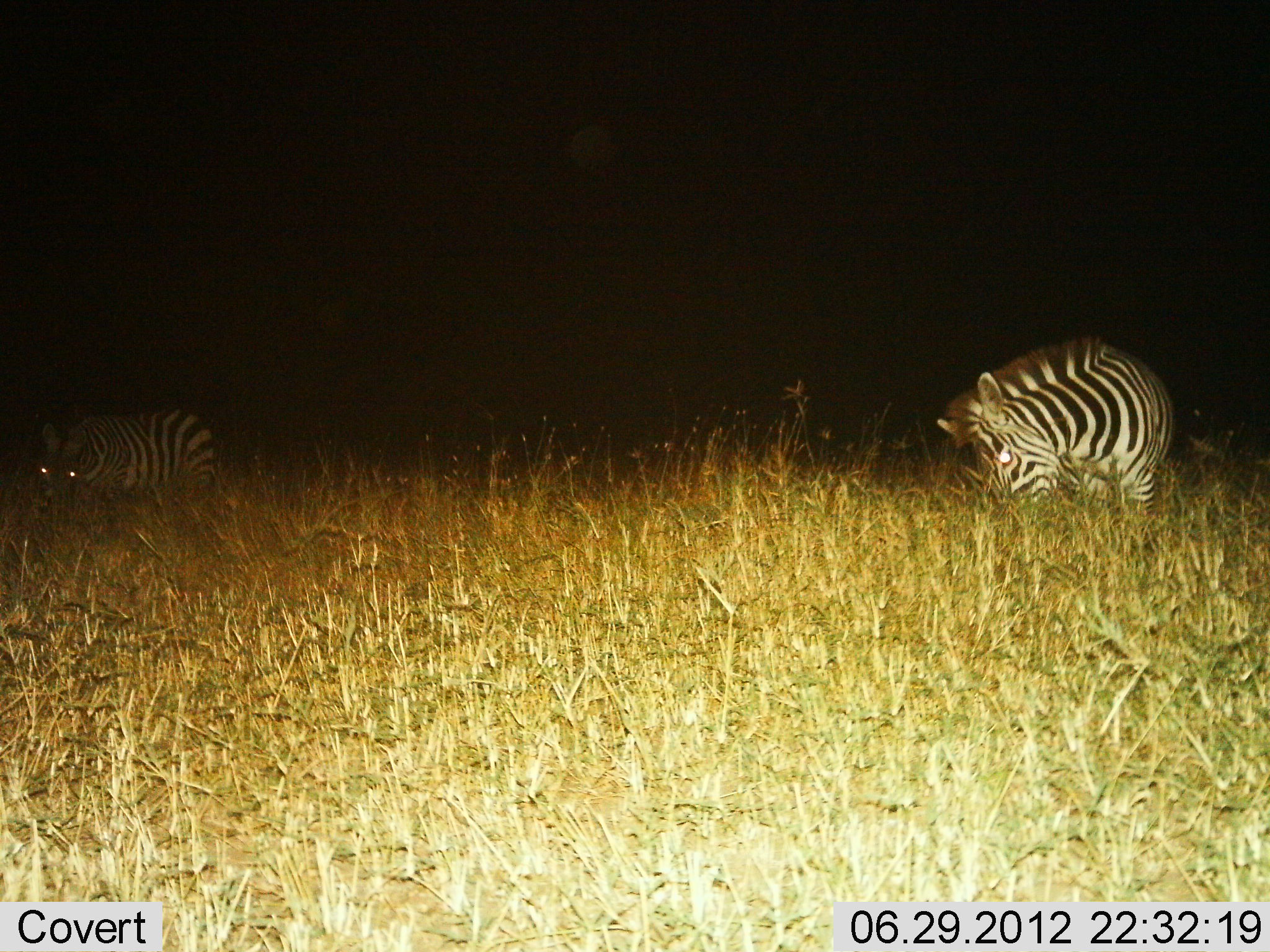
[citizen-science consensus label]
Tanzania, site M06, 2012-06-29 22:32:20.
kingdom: Animalia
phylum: Chordata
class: Mammalia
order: Perissodactyla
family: Equidae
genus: Equus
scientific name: Equus quagga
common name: plains zebra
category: zebra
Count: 2.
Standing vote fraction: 20%.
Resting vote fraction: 10%.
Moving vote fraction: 0%.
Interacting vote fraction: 0%.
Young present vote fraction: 0%.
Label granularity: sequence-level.